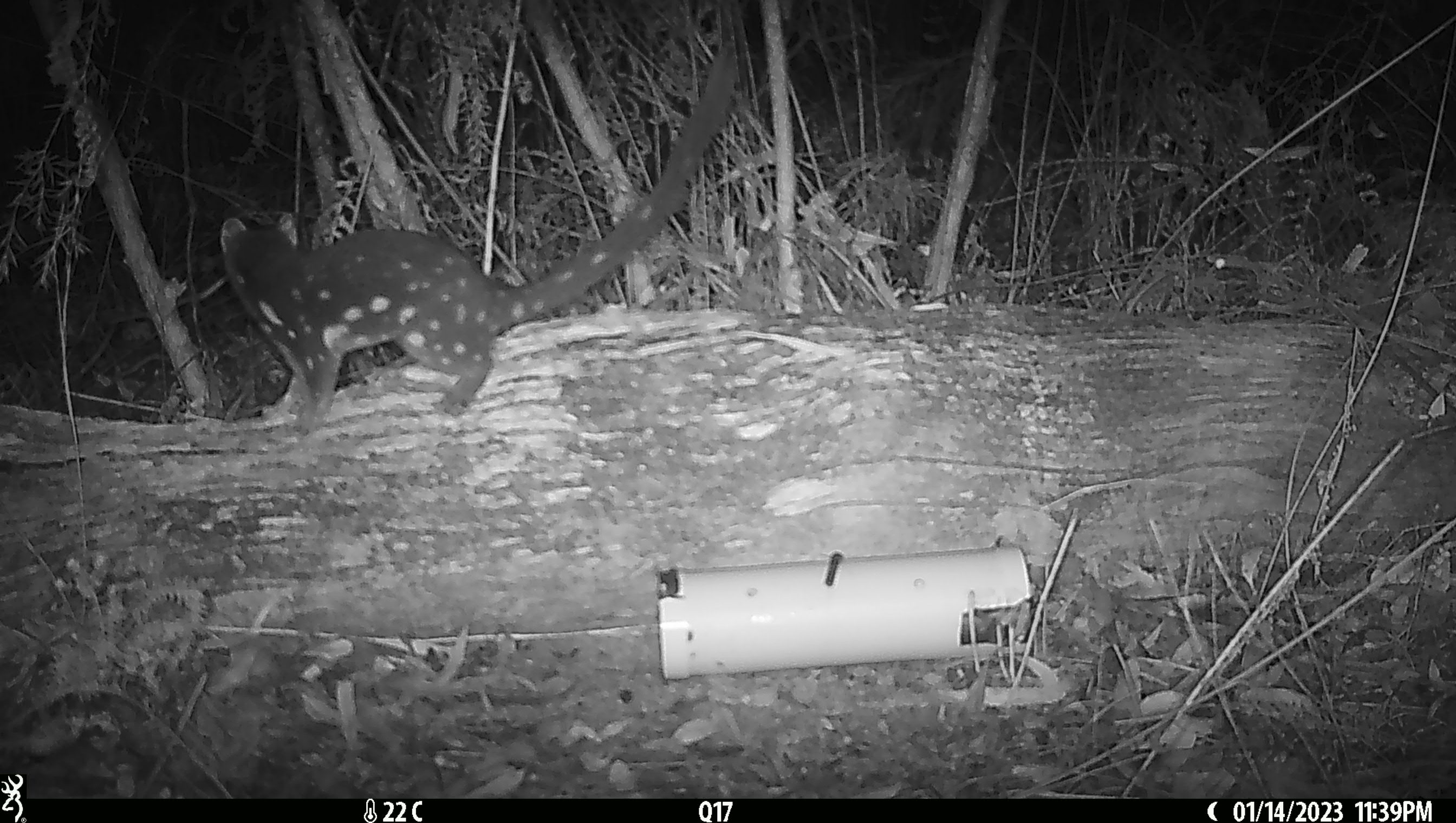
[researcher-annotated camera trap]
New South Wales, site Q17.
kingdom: Animalia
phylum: Chordata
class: Mammalia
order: Dasyuromorphia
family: Dasyuridae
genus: Dasyurus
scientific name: Dasyurus maculatus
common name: spotted-tailed quoll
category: quoll